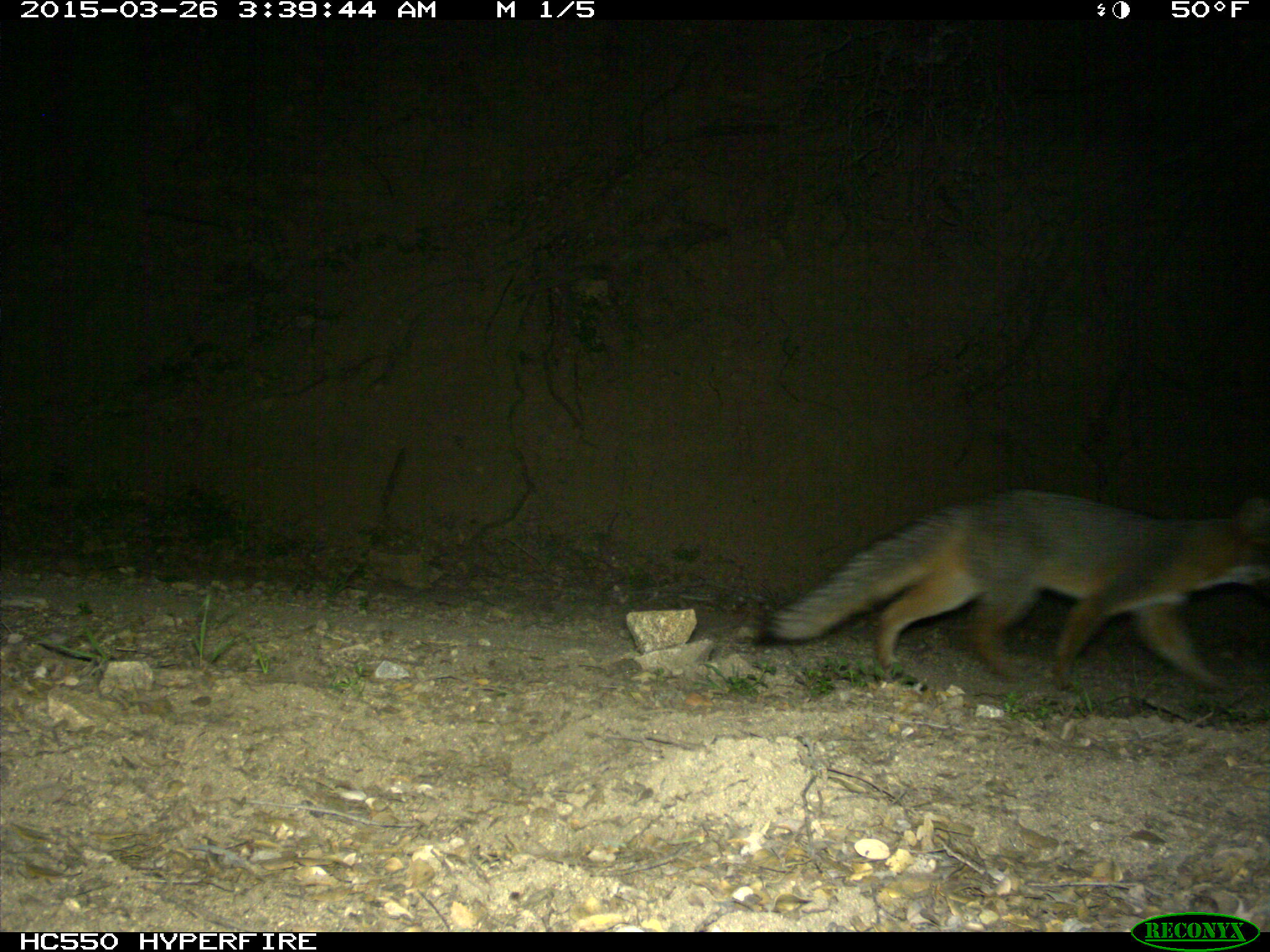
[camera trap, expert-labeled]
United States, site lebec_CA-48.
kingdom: Animalia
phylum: Chordata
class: Mammalia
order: Carnivora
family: Canidae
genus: Urocyon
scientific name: Urocyon cinereoargenteus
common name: gray fox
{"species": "Urocyon cinereoargenteus (gray fox)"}